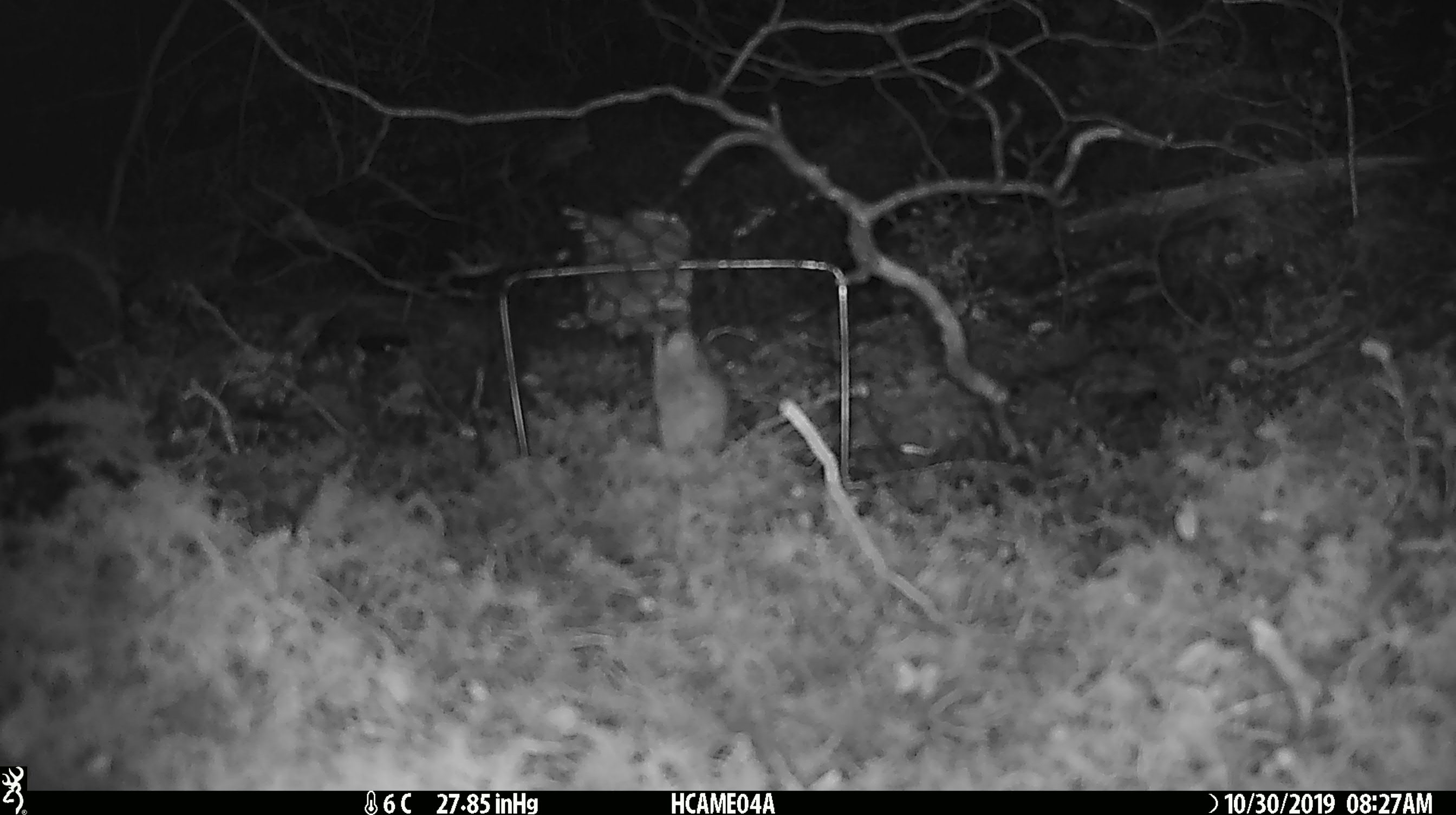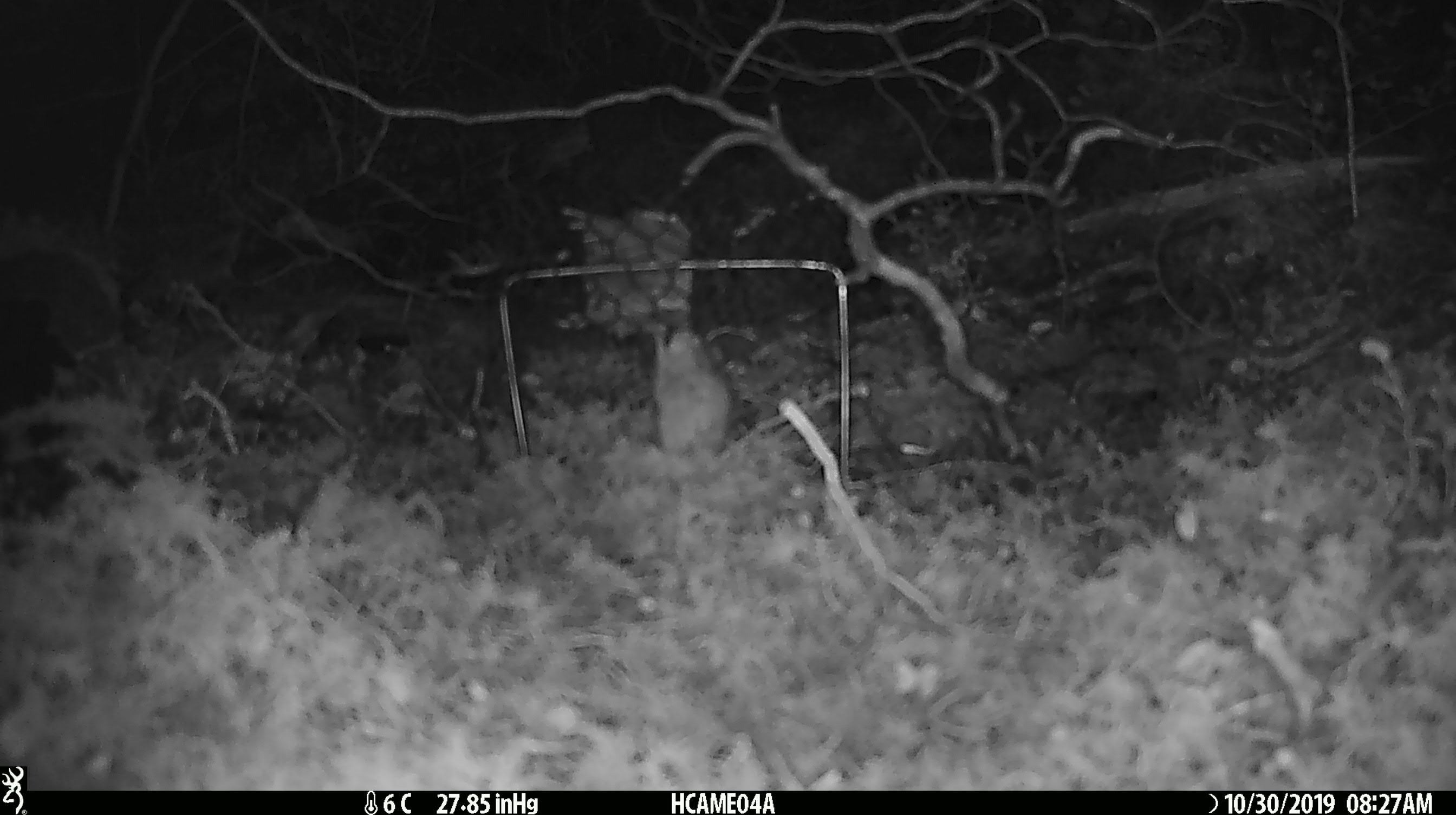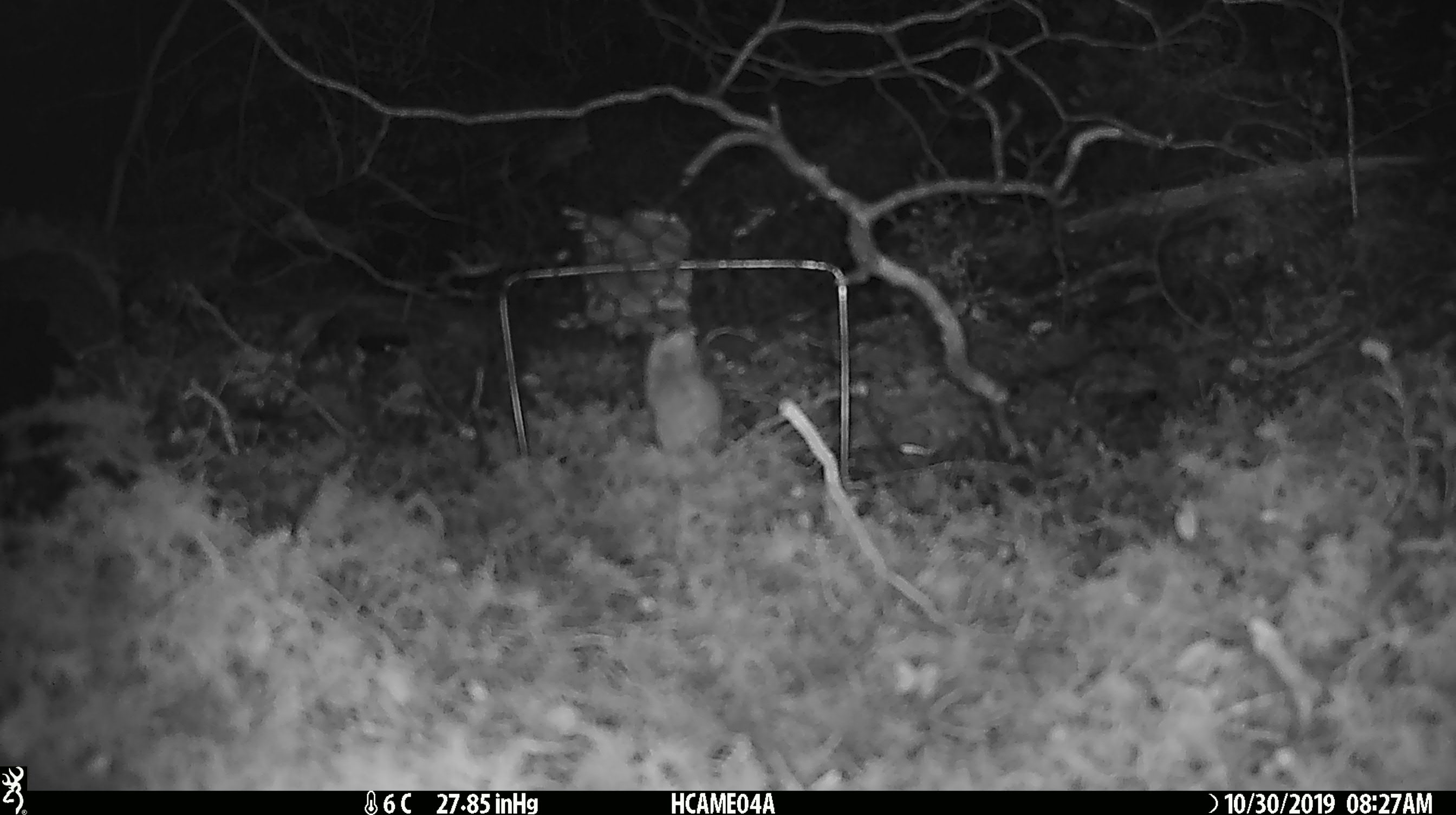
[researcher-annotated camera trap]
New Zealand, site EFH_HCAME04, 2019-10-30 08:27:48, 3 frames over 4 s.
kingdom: Animalia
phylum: Chordata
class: Mammalia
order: Rodentia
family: Muridae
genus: Mus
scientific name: Mus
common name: mouse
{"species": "mouse (Mus)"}